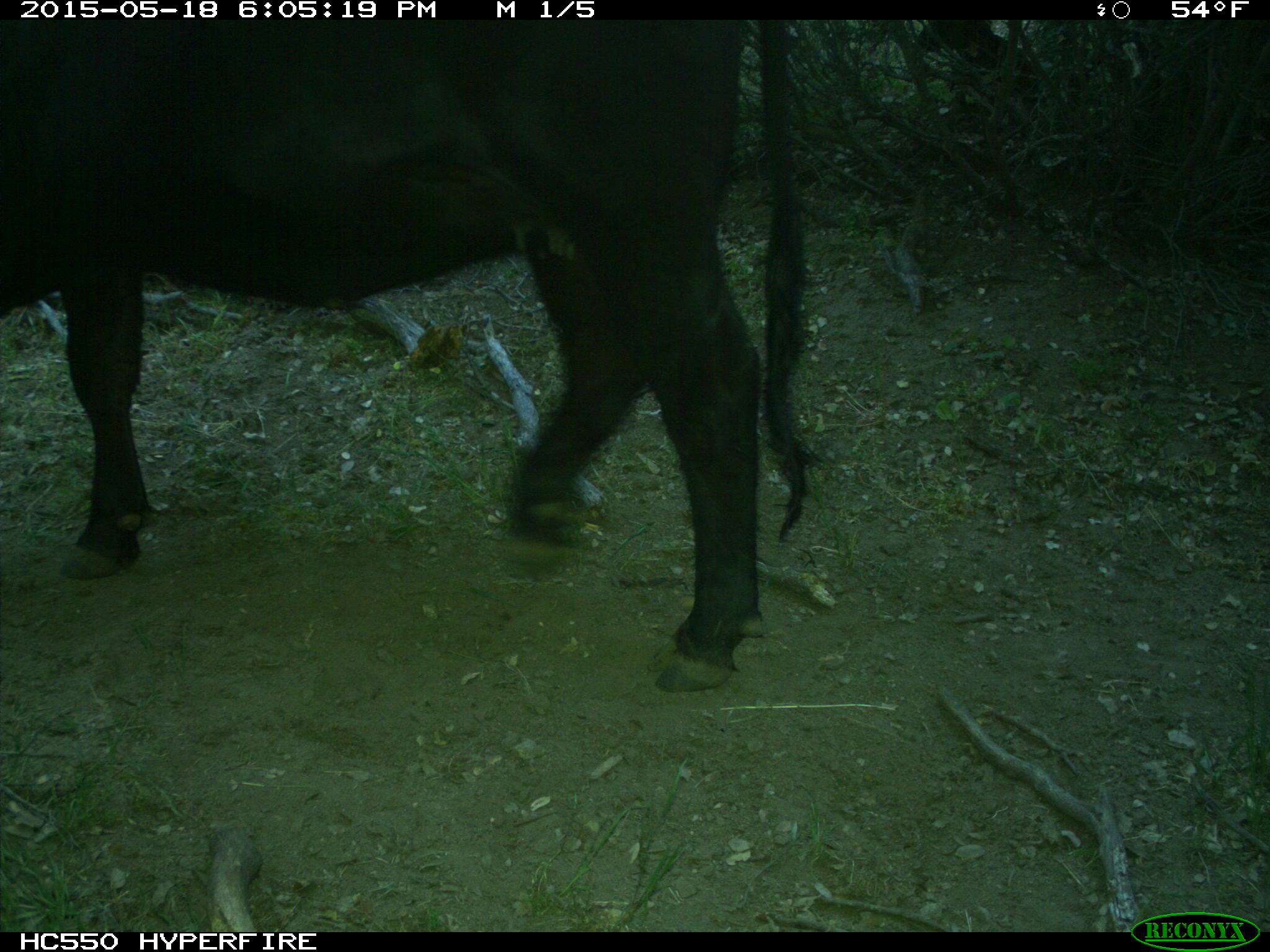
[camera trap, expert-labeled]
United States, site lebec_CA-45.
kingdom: Animalia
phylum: Chordata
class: Mammalia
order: Artiodactyla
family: Bovidae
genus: Bos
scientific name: Bos taurus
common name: domestic cow